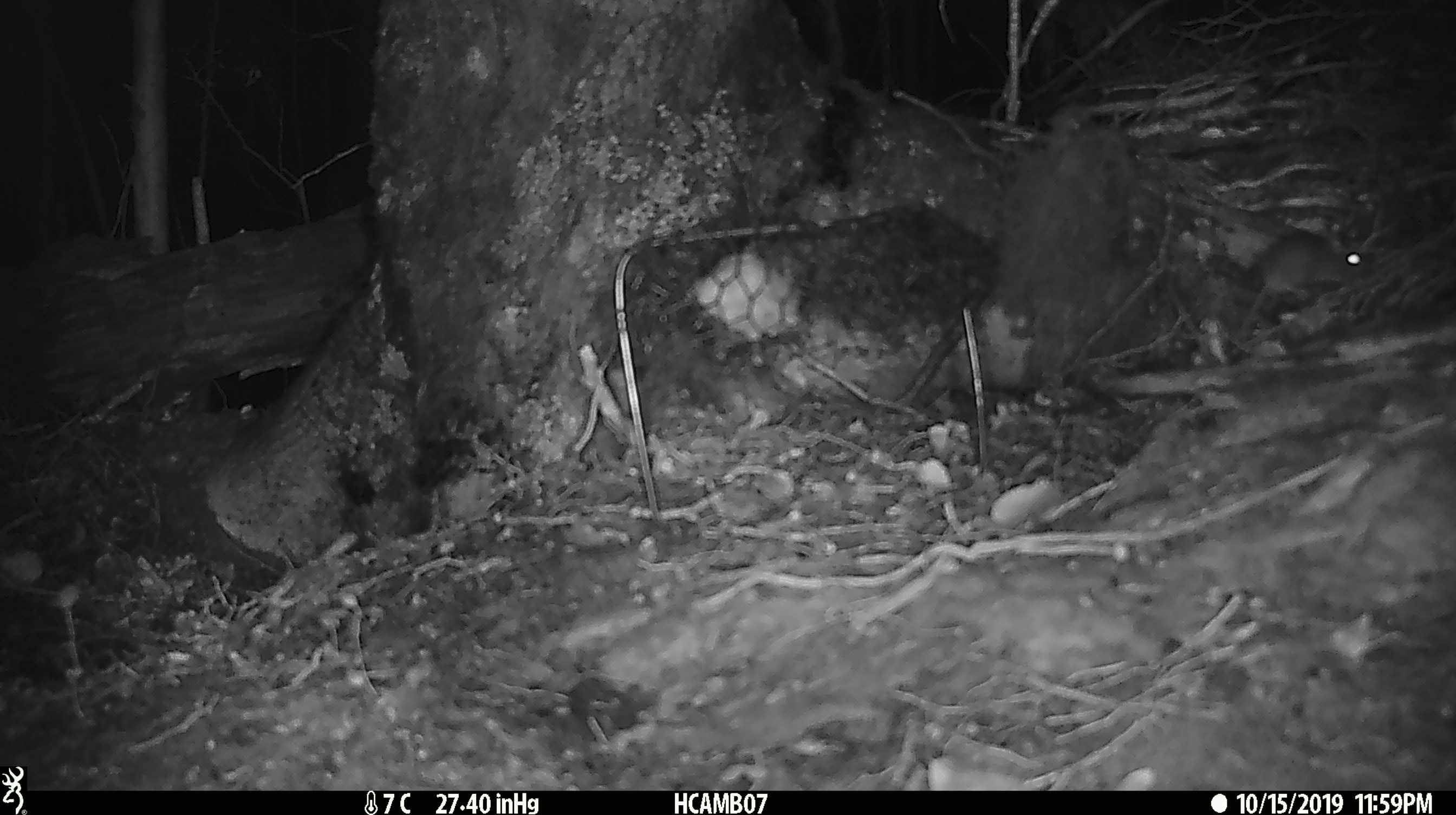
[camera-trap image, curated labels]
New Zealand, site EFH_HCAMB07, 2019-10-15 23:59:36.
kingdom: Animalia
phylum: Chordata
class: Mammalia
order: Rodentia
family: Muridae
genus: Mus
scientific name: Mus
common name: mouse